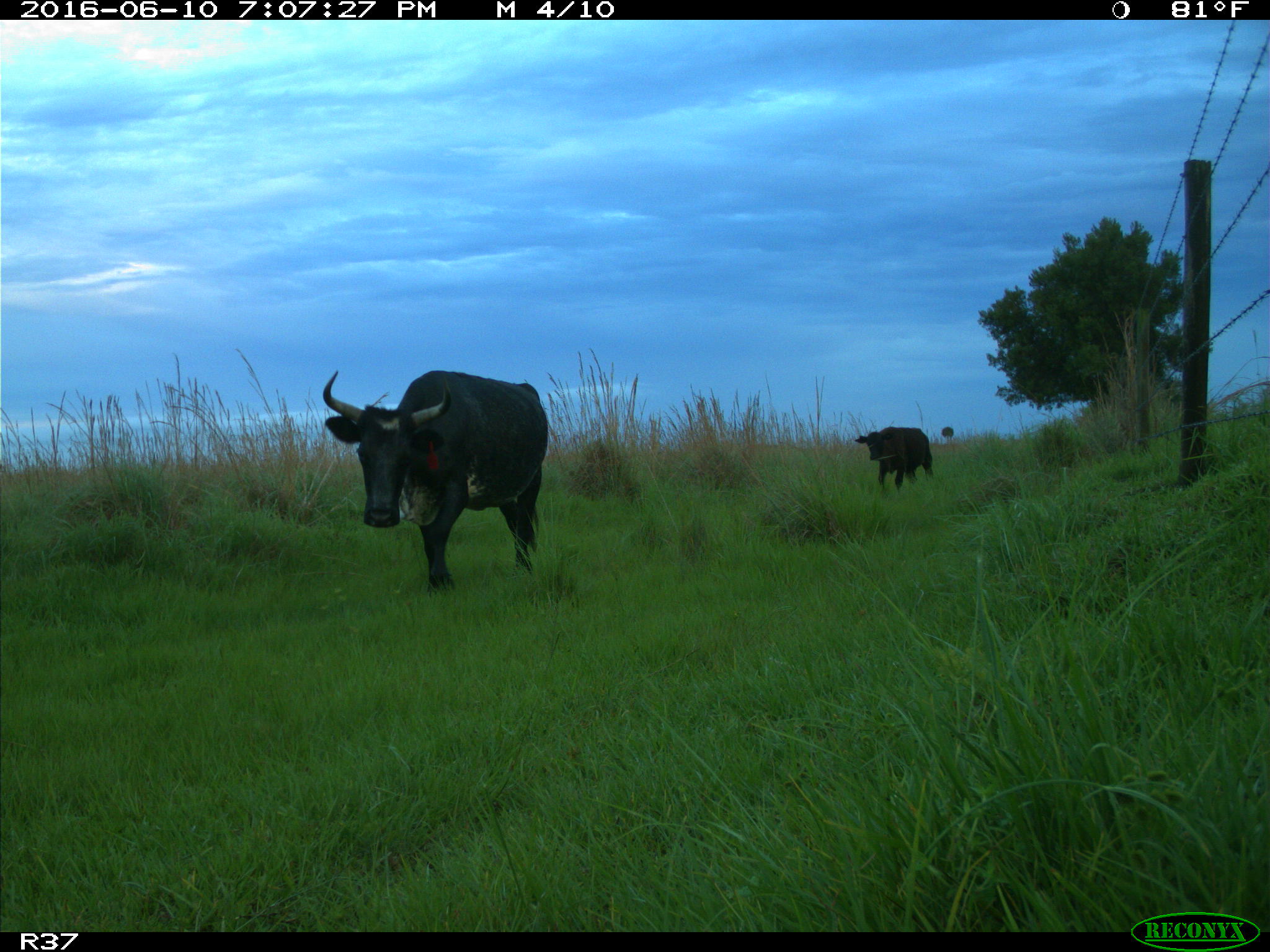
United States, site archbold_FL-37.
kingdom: Animalia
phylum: Chordata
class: Mammalia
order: Artiodactyla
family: Bovidae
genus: Bos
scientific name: Bos taurus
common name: domestic cow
Bos taurus (domestic cow).